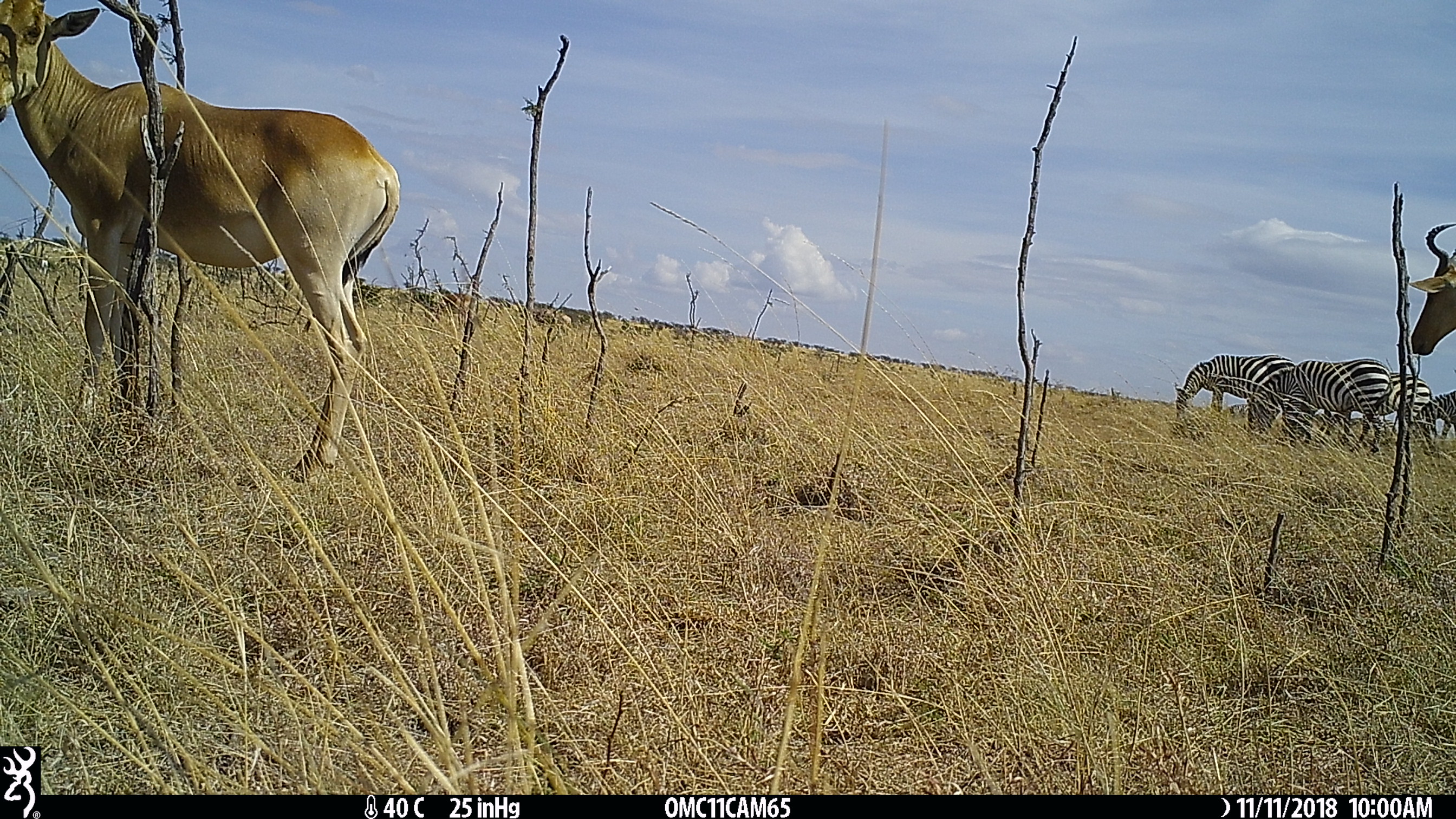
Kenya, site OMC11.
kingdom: Animalia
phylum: Chordata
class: Mammalia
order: Perissodactyla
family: Equidae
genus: Equus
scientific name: Equus quagga burchellii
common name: burchell's zebra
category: zebra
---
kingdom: Animalia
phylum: Chordata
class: Mammalia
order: Artiodactyla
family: Bovidae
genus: Alcelaphus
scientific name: Alcelaphus buselaphus cokii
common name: coke's hartebeest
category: hartebeest cokes